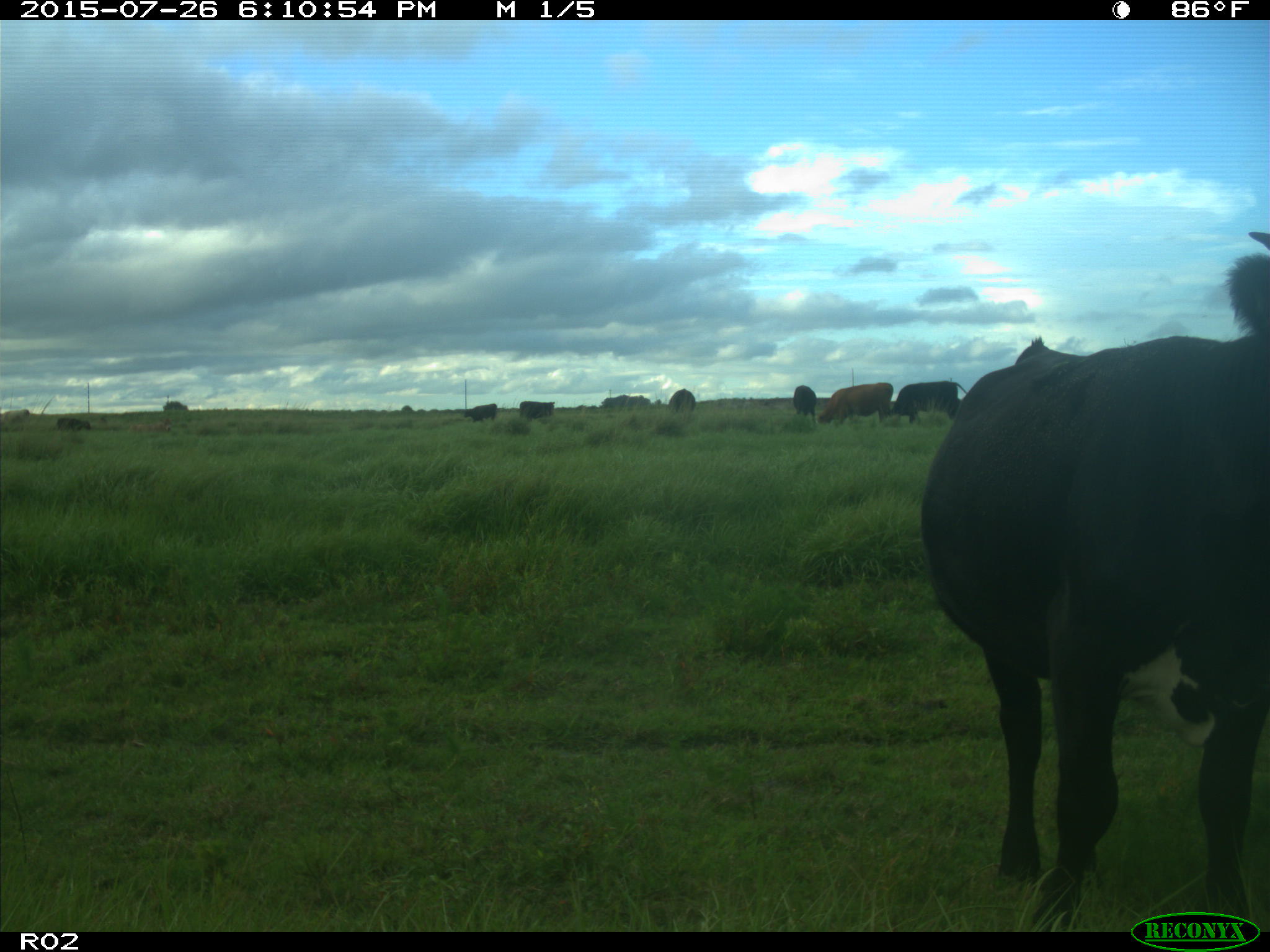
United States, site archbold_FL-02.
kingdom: Animalia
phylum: Chordata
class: Mammalia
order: Artiodactyla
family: Bovidae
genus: Bos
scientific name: Bos taurus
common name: domestic cow